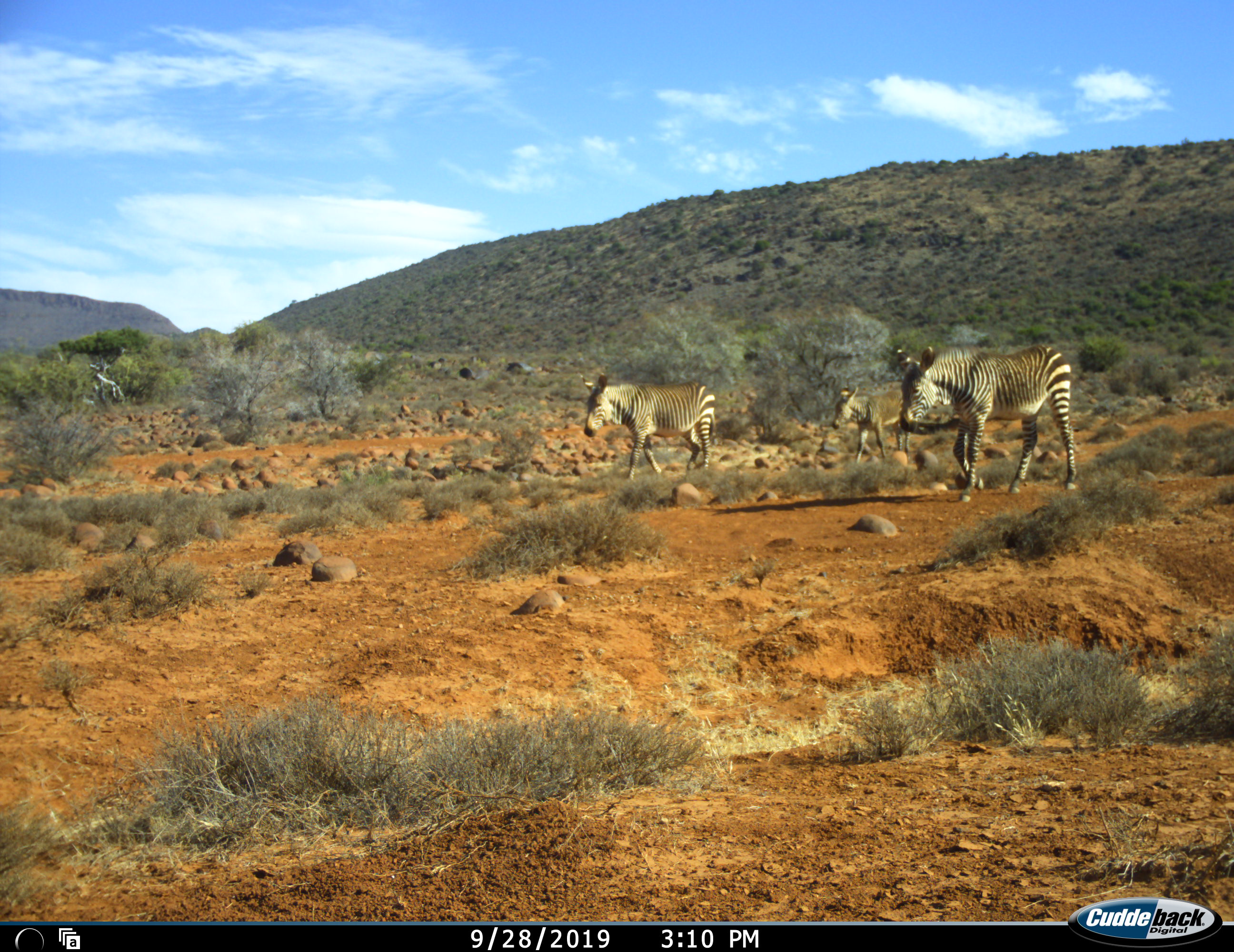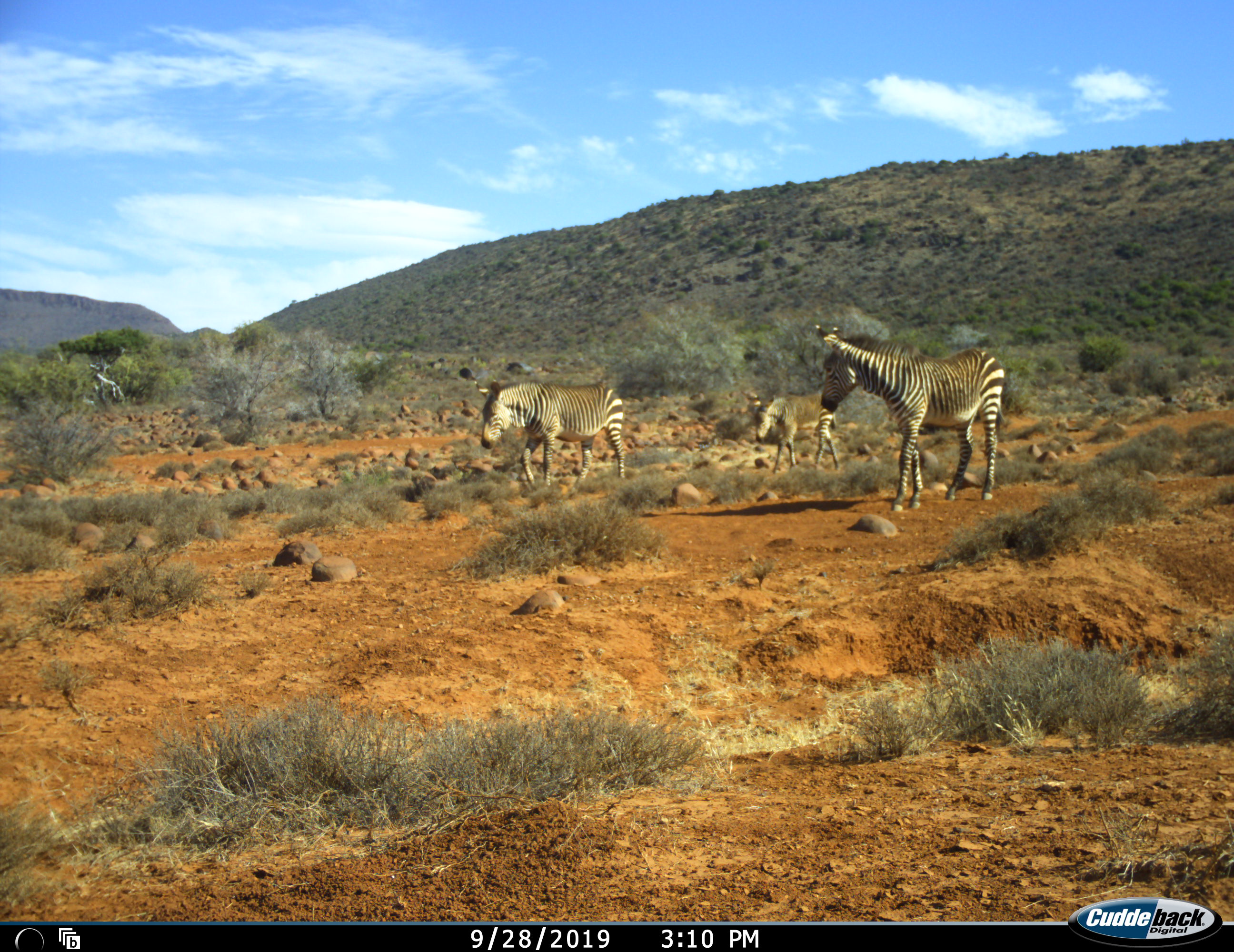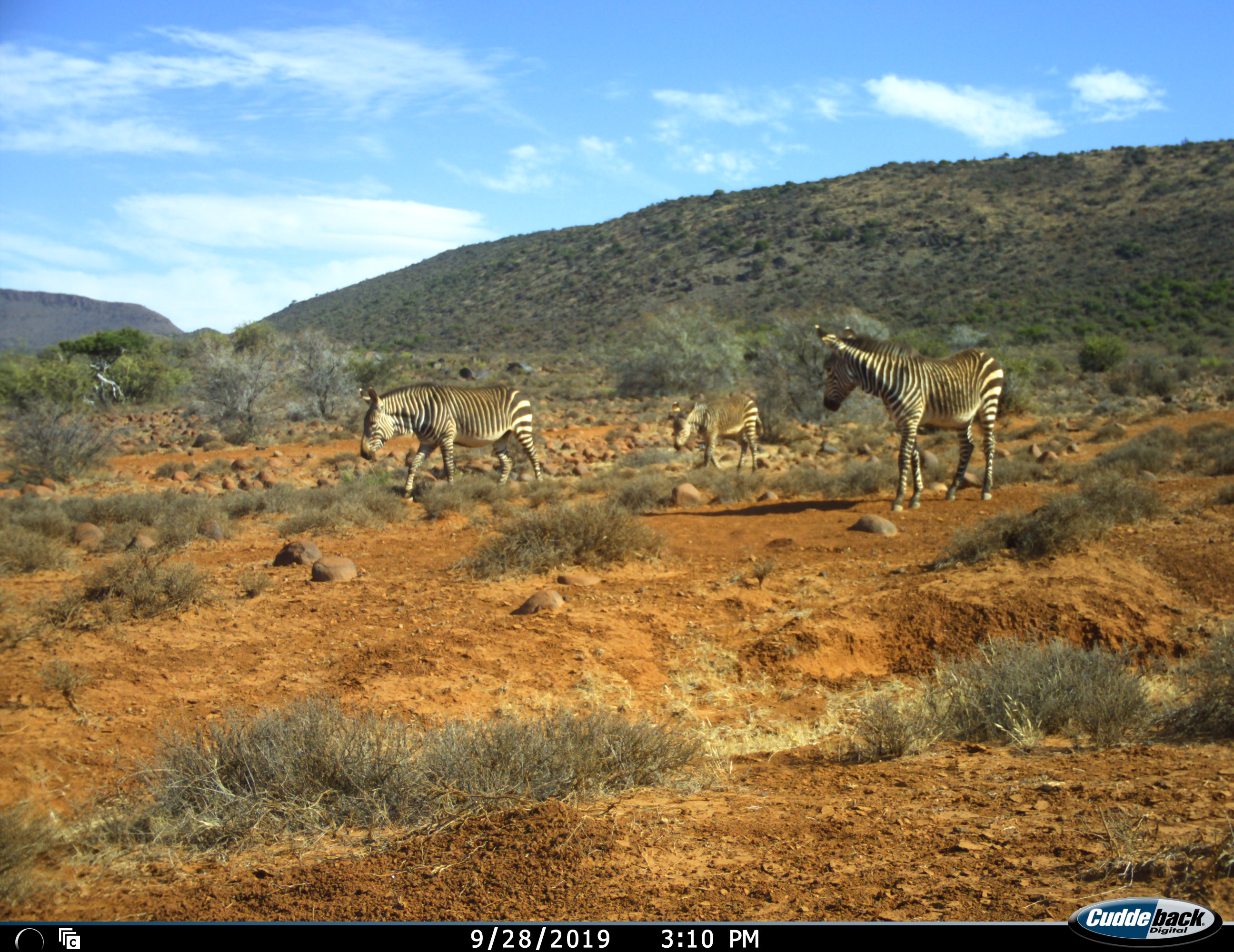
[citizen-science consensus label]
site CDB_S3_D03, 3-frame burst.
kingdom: Animalia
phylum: Chordata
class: Mammalia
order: Perissodactyla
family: Equidae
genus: Equus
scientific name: Equus zebra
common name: mountain zebra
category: zebramountain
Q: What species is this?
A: Zebramountain (mountain zebra) (Equus zebra).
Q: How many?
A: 3.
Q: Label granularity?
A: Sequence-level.